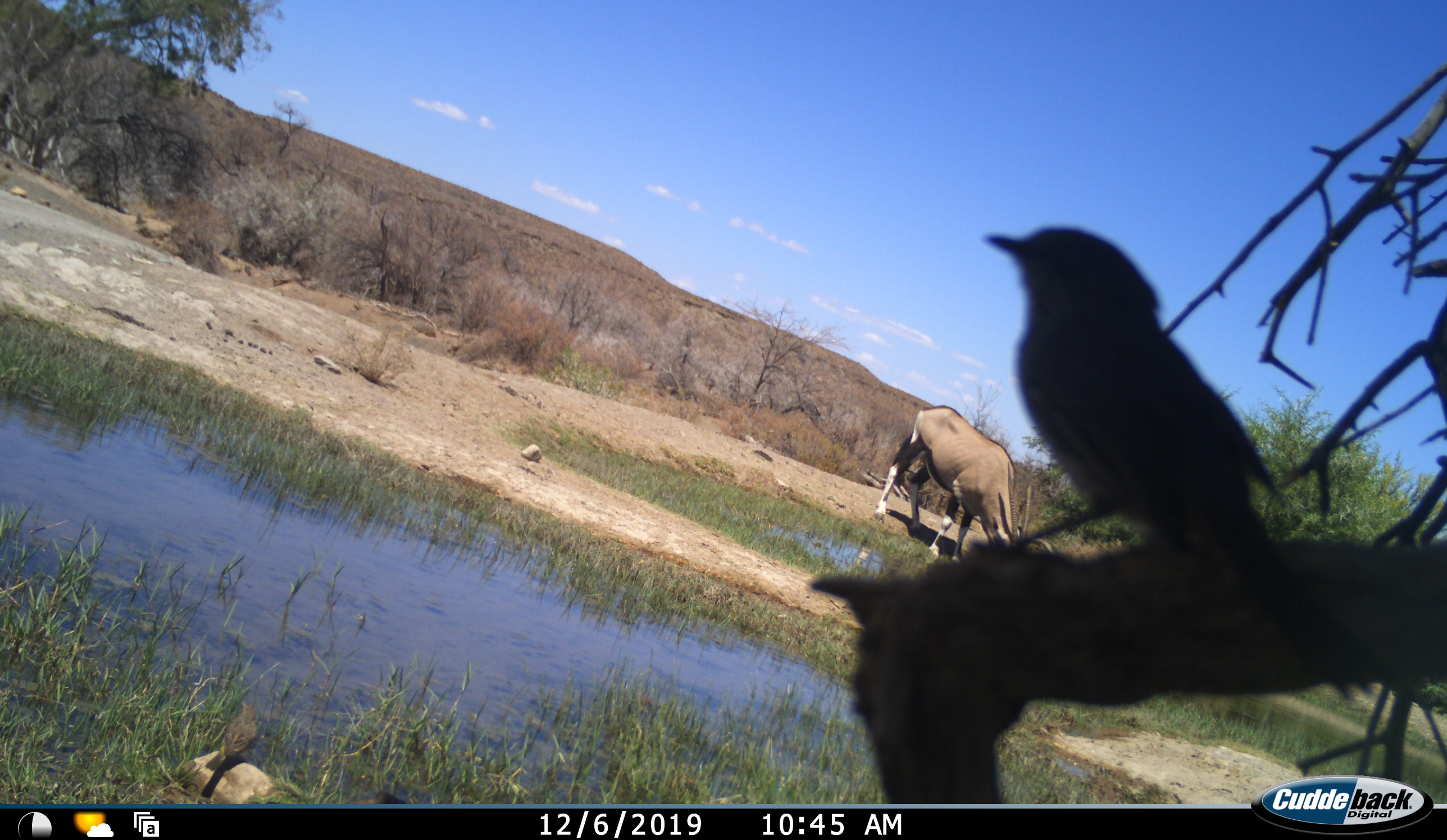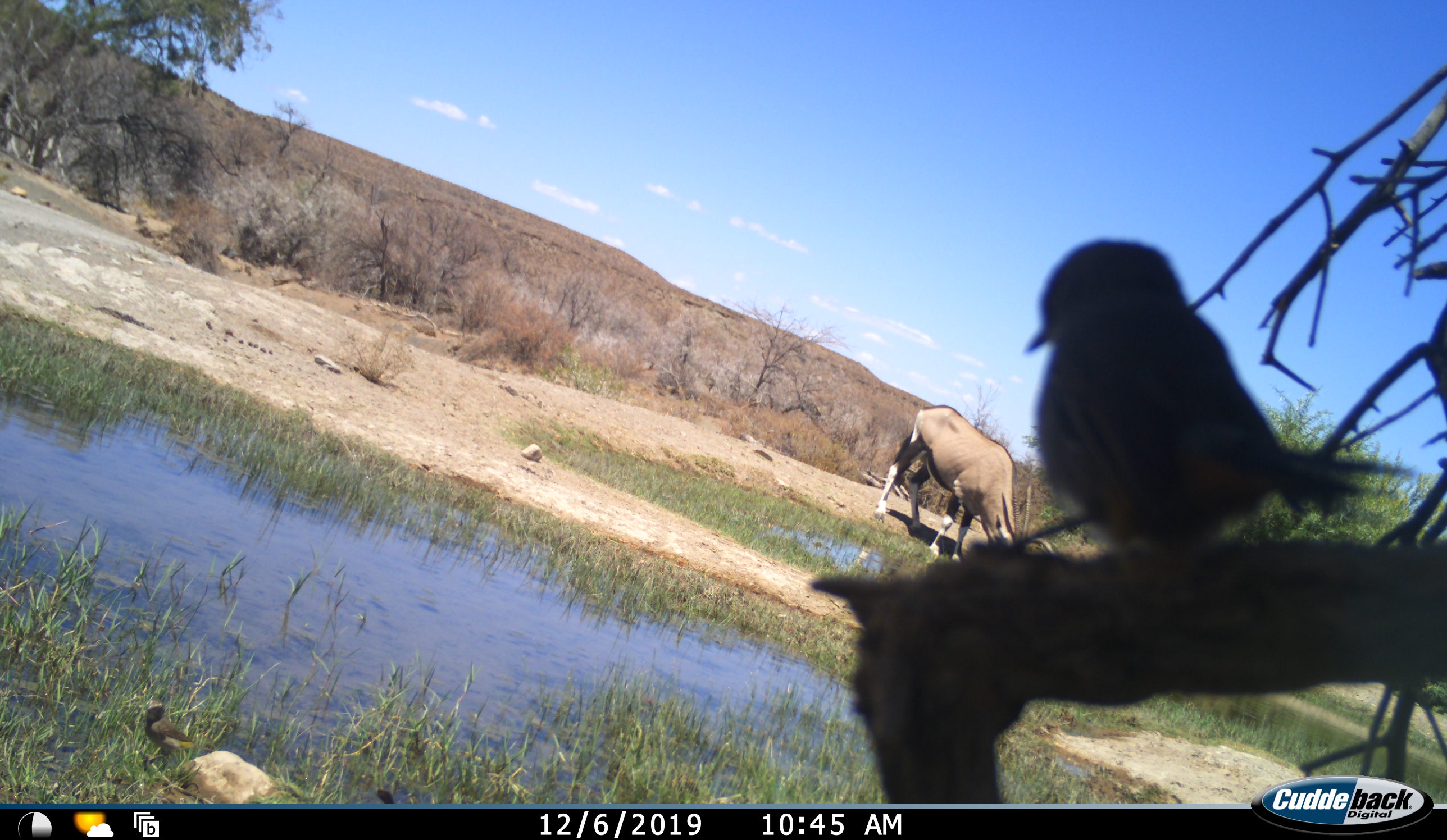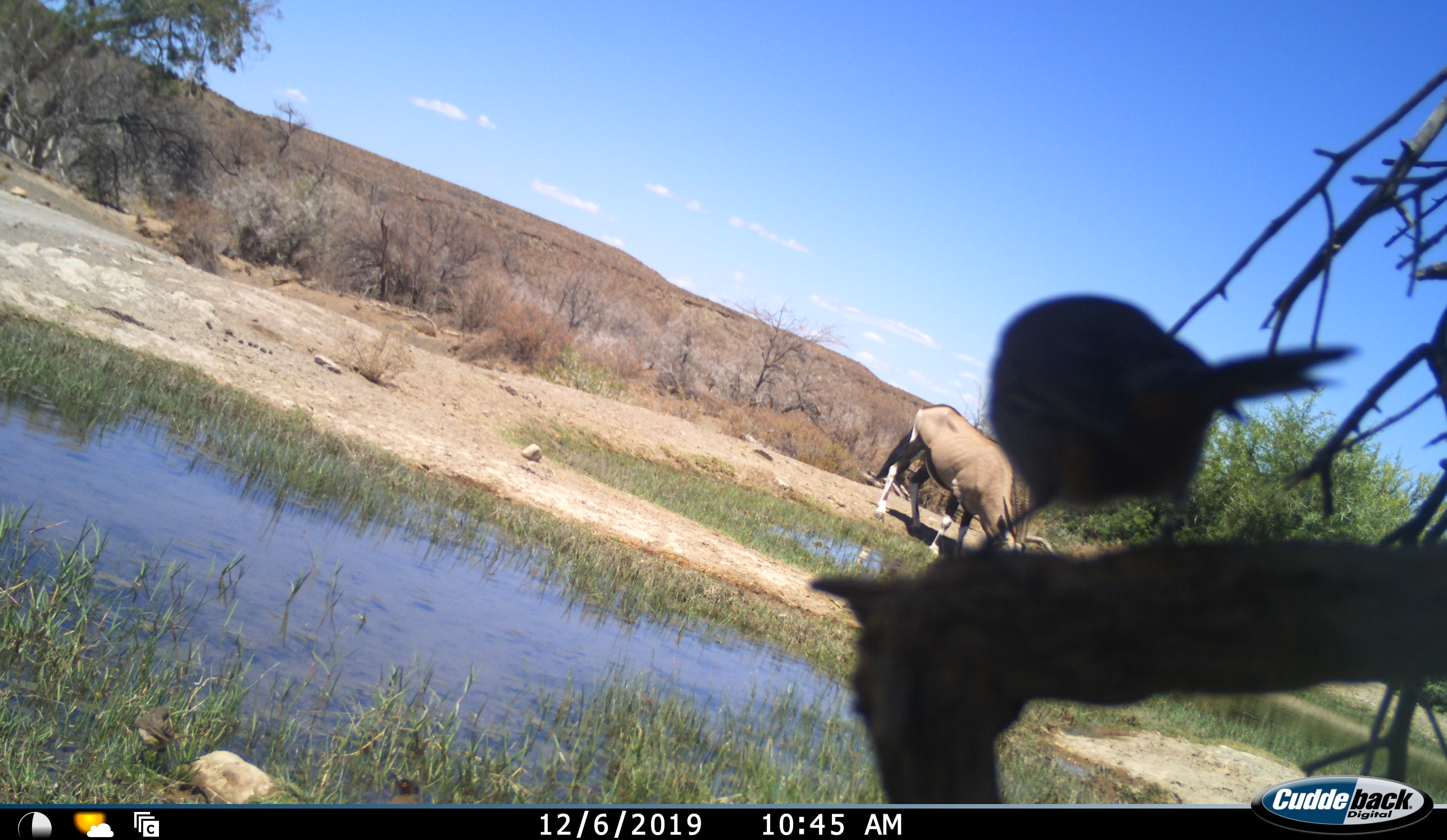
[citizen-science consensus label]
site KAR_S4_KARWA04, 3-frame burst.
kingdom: Animalia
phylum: Chordata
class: Aves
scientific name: Aves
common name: bird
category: birdother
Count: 1.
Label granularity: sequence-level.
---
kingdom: Animalia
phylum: Chordata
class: Mammalia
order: Artiodactyla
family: Bovidae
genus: Oryx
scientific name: Oryx gazella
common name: gemsbok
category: oryx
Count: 1.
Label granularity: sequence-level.